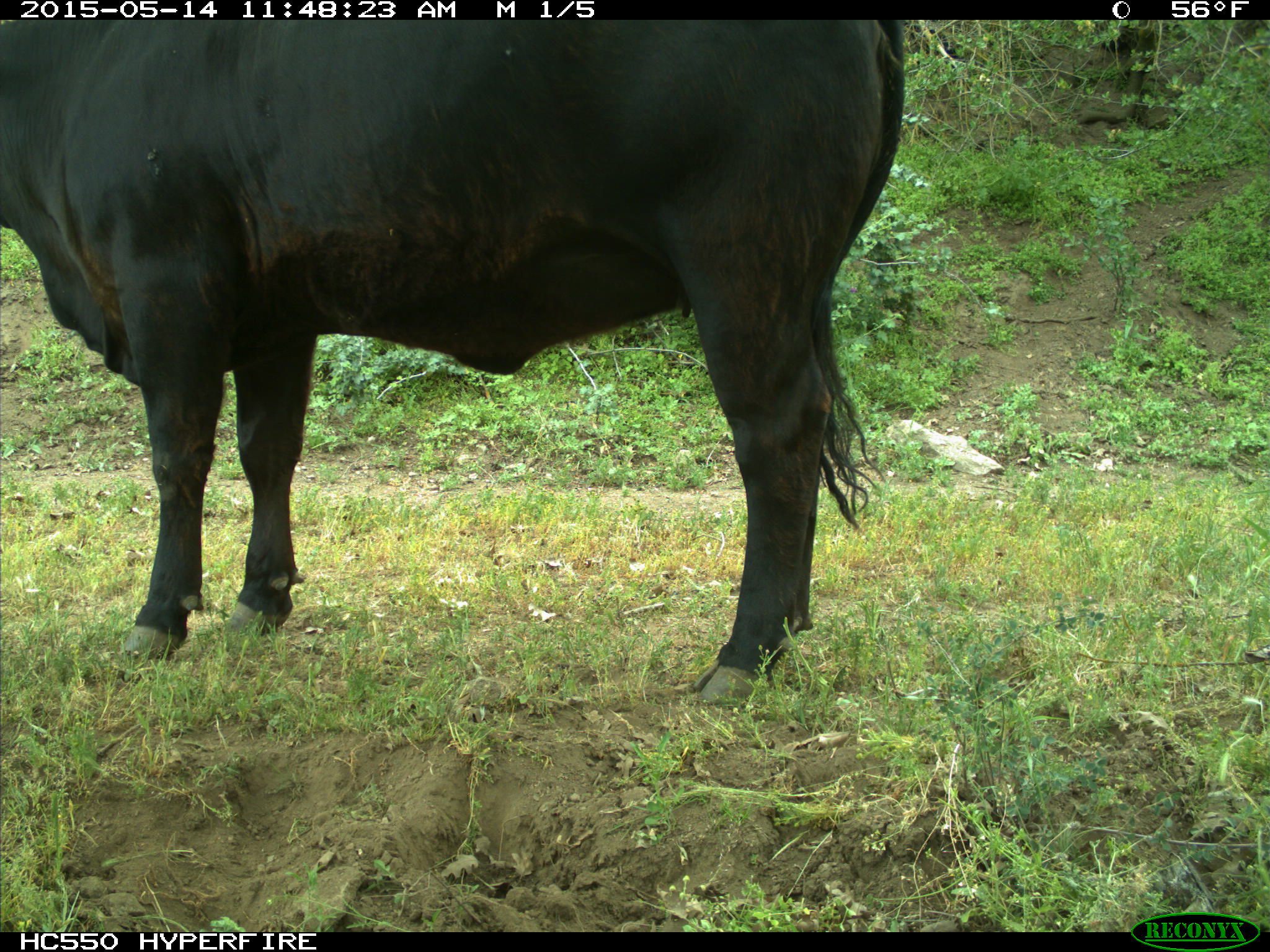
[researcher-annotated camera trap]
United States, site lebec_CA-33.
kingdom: Animalia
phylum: Chordata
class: Mammalia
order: Artiodactyla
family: Bovidae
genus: Bos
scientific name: Bos taurus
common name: domestic cow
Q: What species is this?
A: Bos taurus (domestic cow).